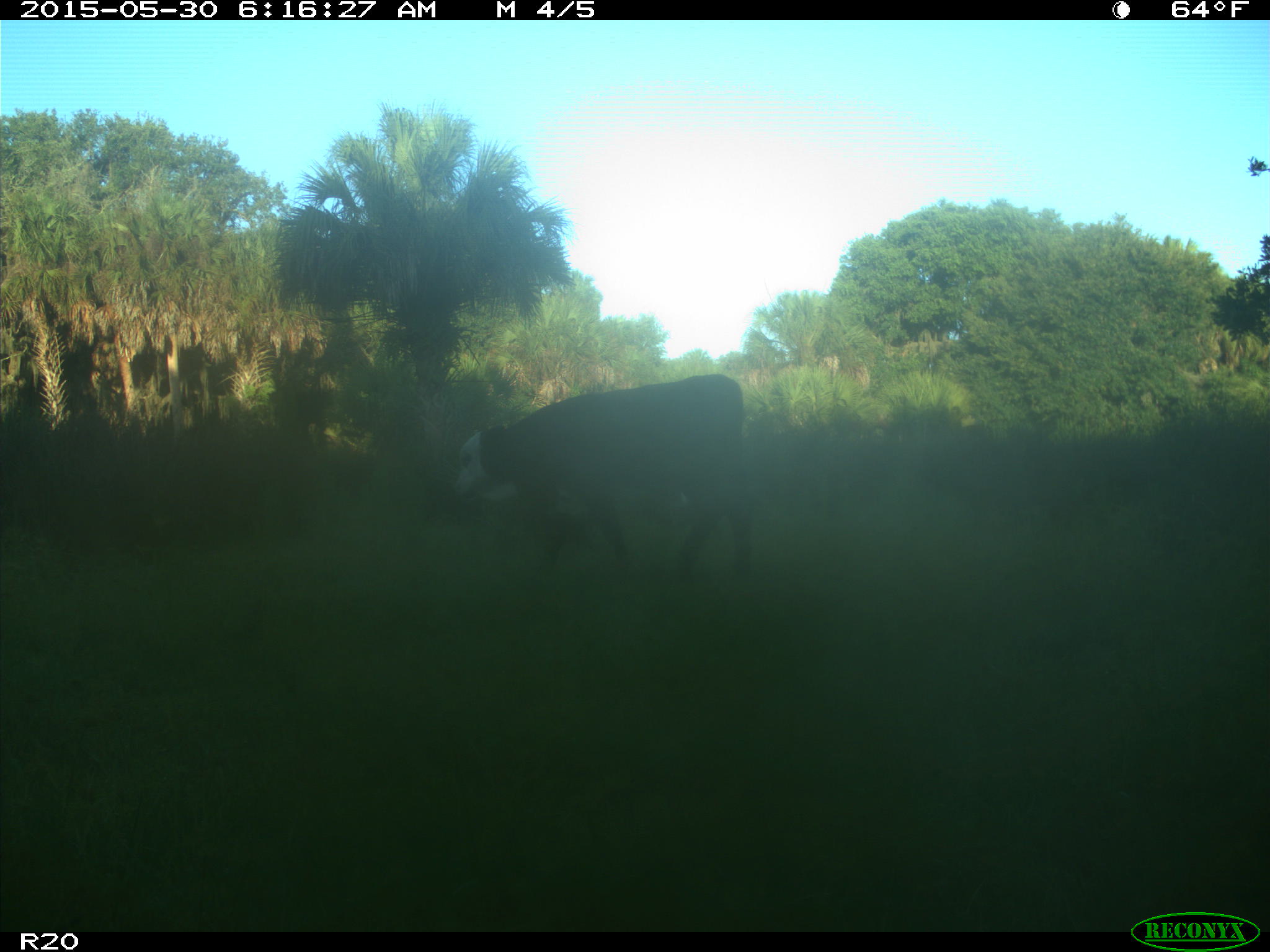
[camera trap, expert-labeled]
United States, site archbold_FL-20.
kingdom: Animalia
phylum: Chordata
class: Mammalia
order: Artiodactyla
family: Bovidae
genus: Bos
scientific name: Bos taurus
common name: domestic cow